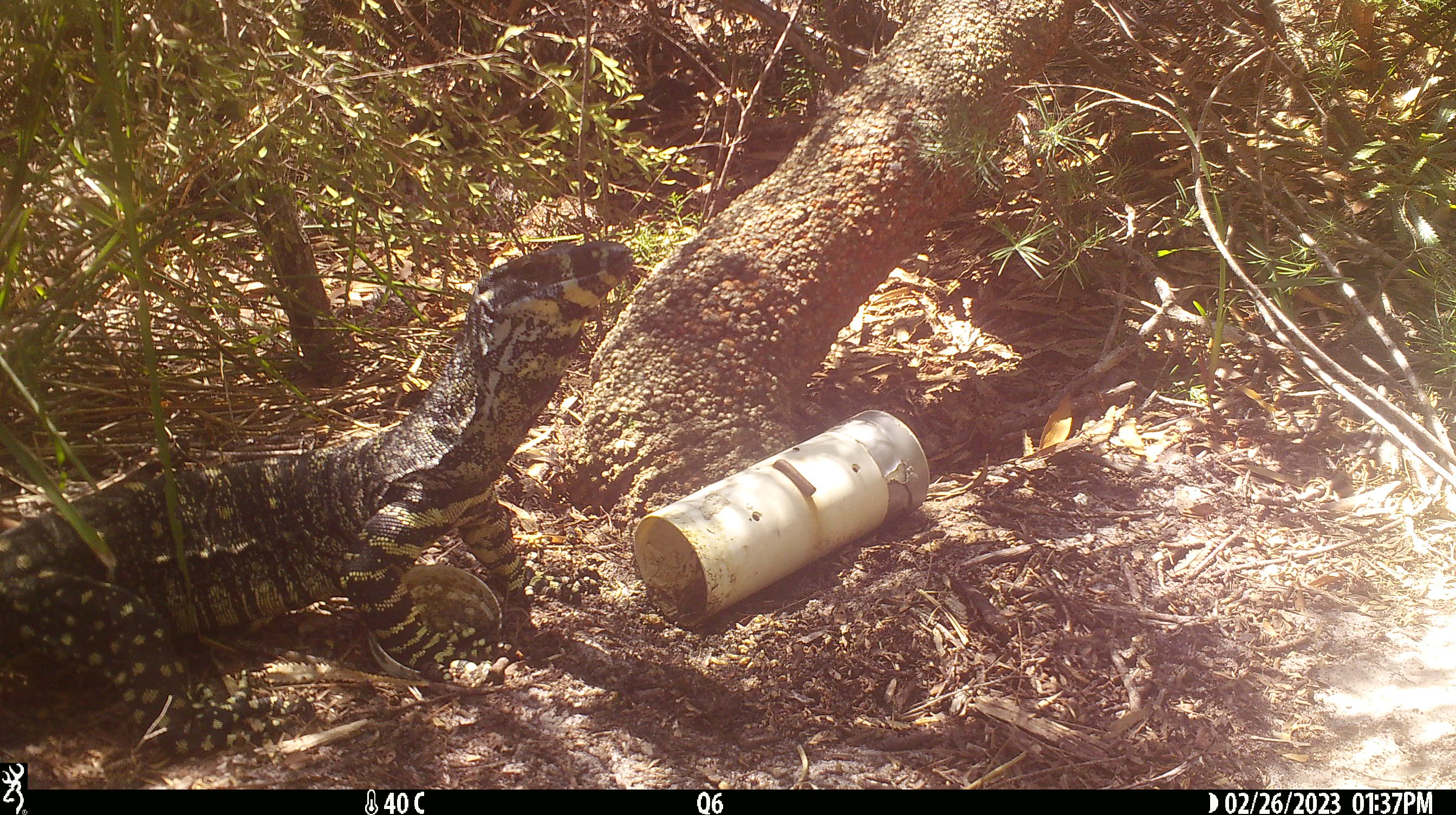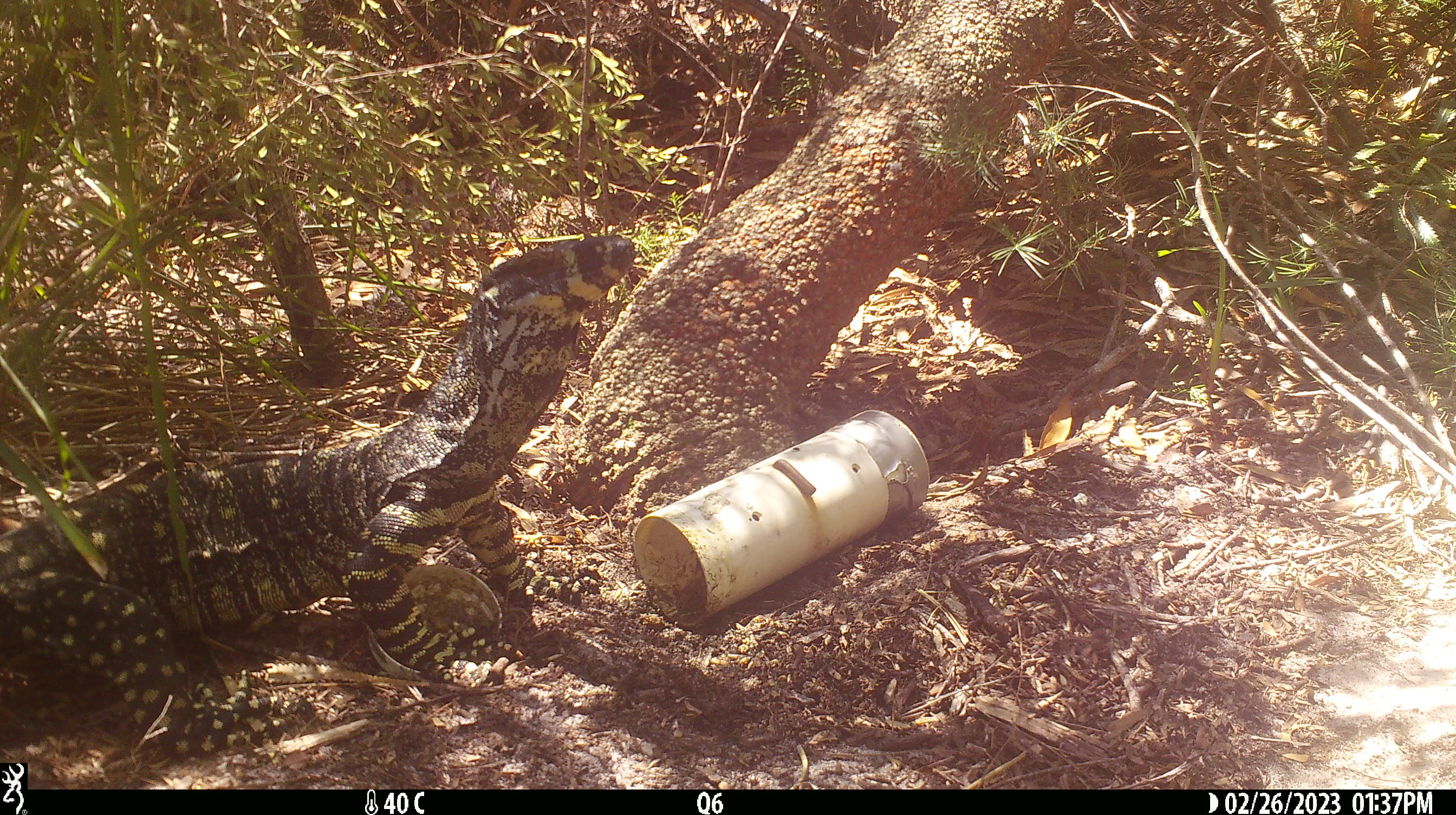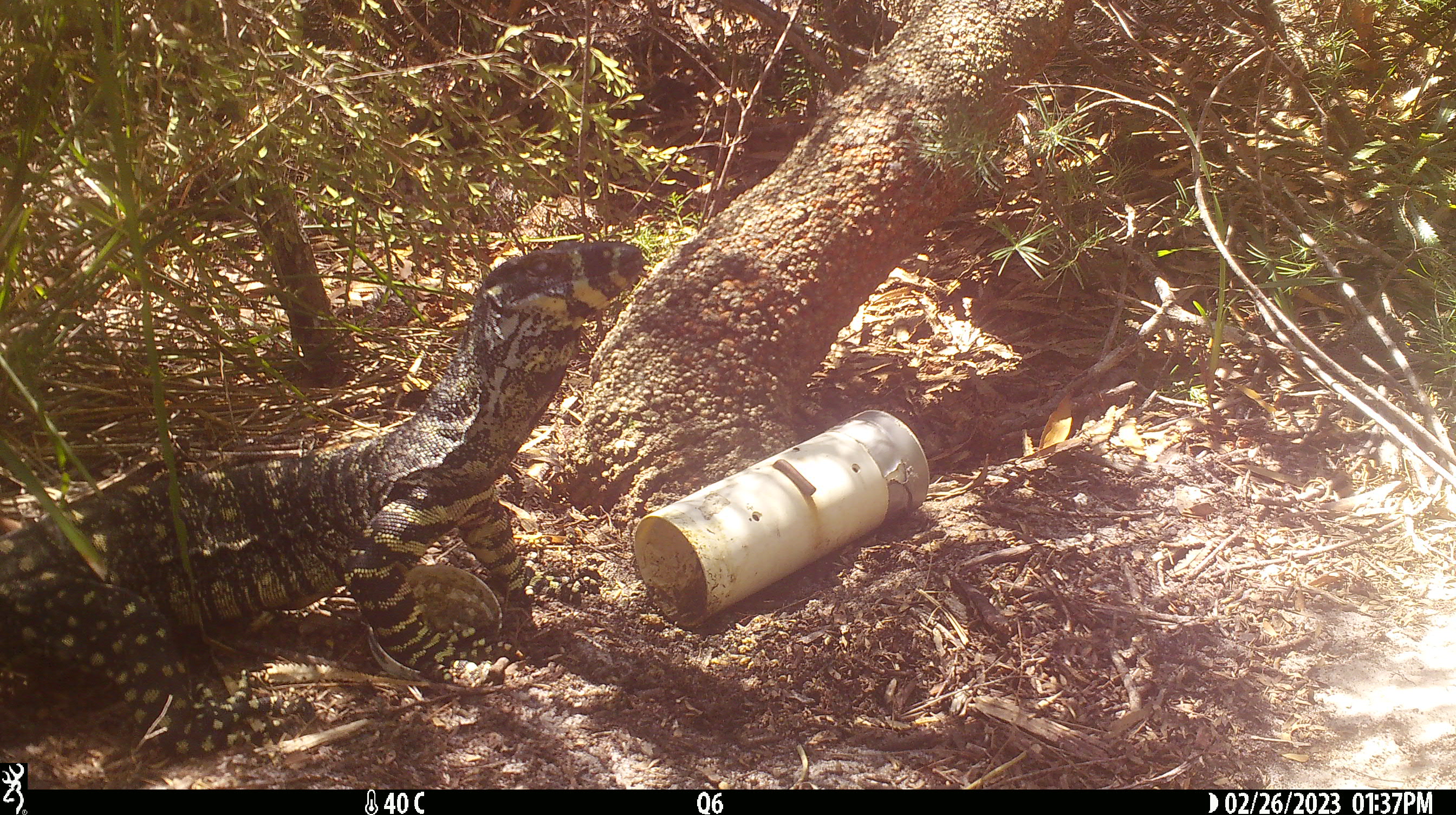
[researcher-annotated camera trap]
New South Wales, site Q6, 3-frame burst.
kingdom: Animalia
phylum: Chordata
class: Reptilia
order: Squamata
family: Varanidae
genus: Varanus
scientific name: Varanus varius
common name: lace monitor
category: goanna